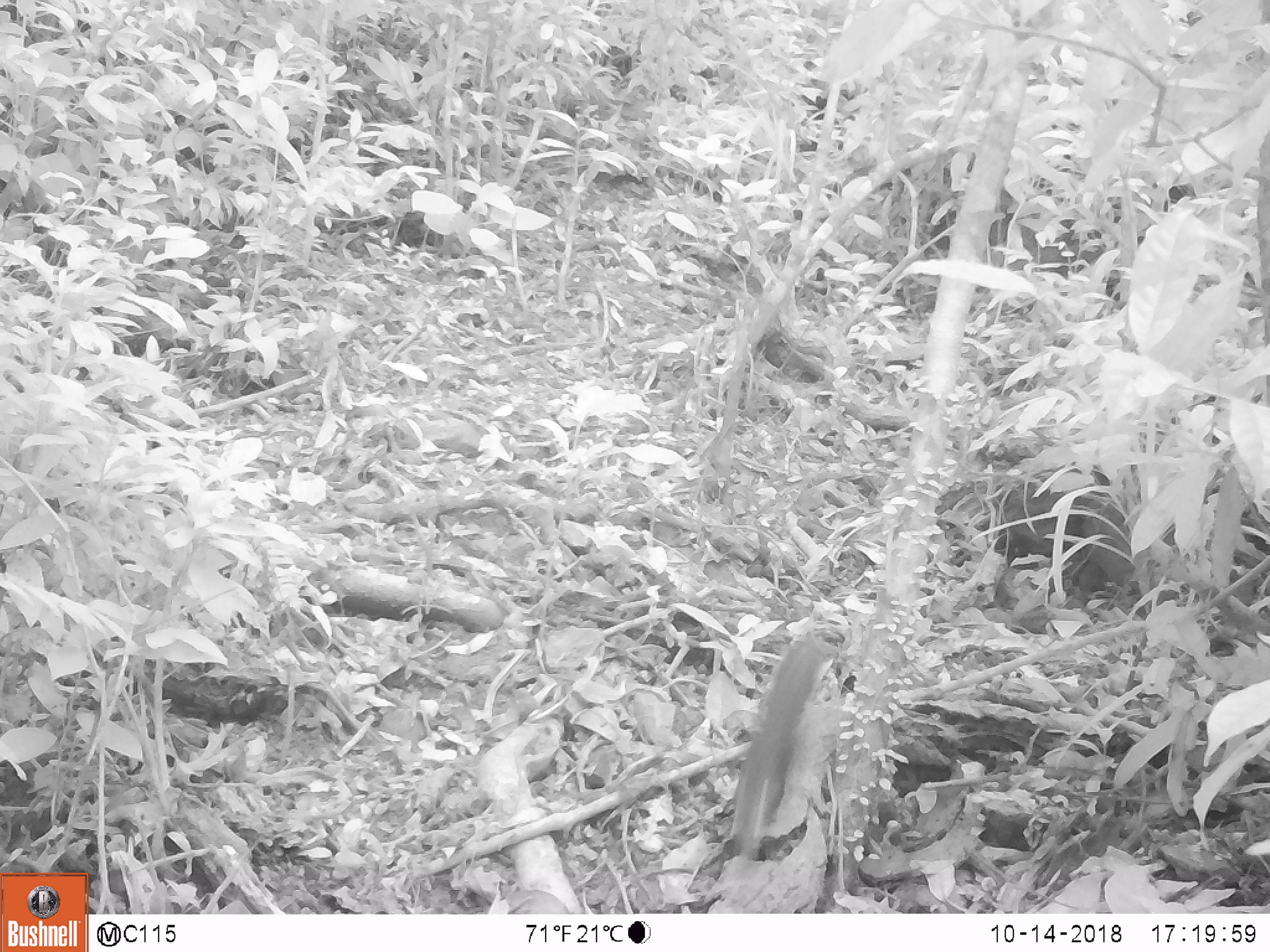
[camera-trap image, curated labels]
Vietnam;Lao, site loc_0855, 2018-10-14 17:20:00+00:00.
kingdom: Animalia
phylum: Chordata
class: Mammalia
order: Rodentia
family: Sciuridae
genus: Dremomys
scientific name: Dremomys rufigenis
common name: red-cheeked squirrel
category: red cheeked squirrel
Red cheeked squirrel (red-cheeked squirrel) (Dremomys rufigenis). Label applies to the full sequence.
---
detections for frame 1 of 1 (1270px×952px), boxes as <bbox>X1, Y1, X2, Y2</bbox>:
red cheeked squirrel: <bbox>728, 626, 846, 863</bbox>